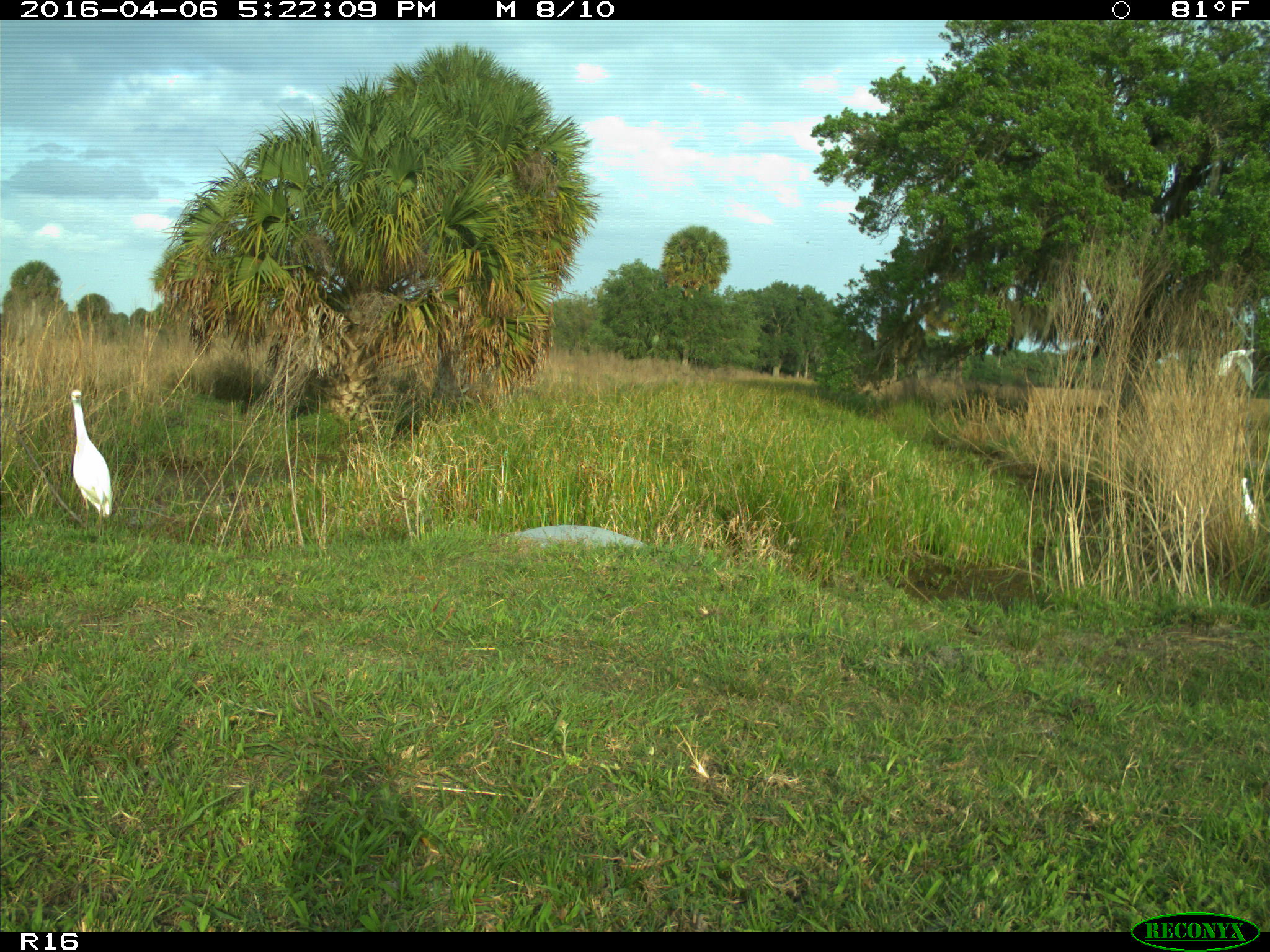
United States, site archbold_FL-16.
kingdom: Animalia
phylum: Chordata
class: Aves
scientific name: Aves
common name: birds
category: unidentified bird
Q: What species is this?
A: Unidentified bird (birds) (Aves).